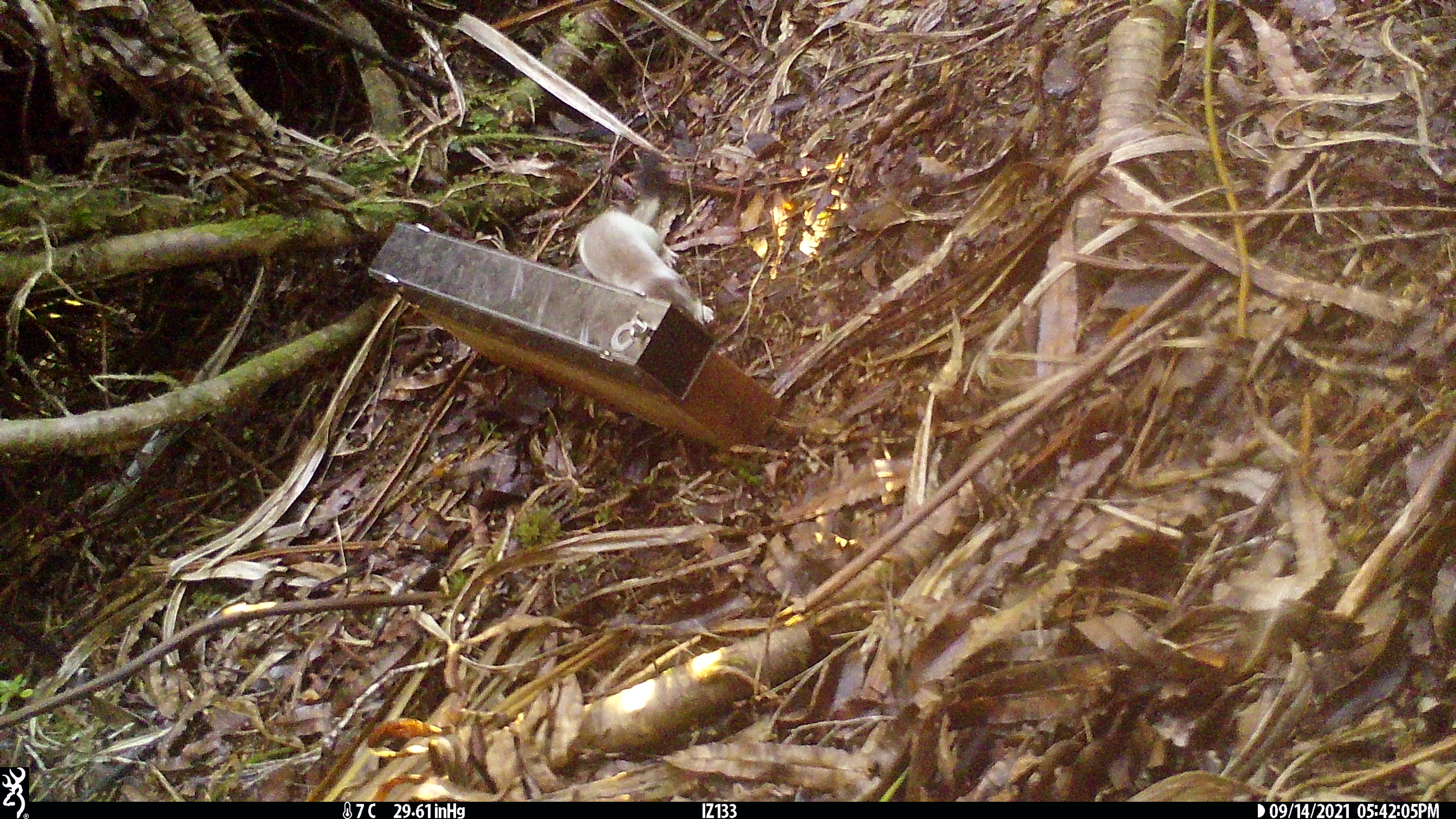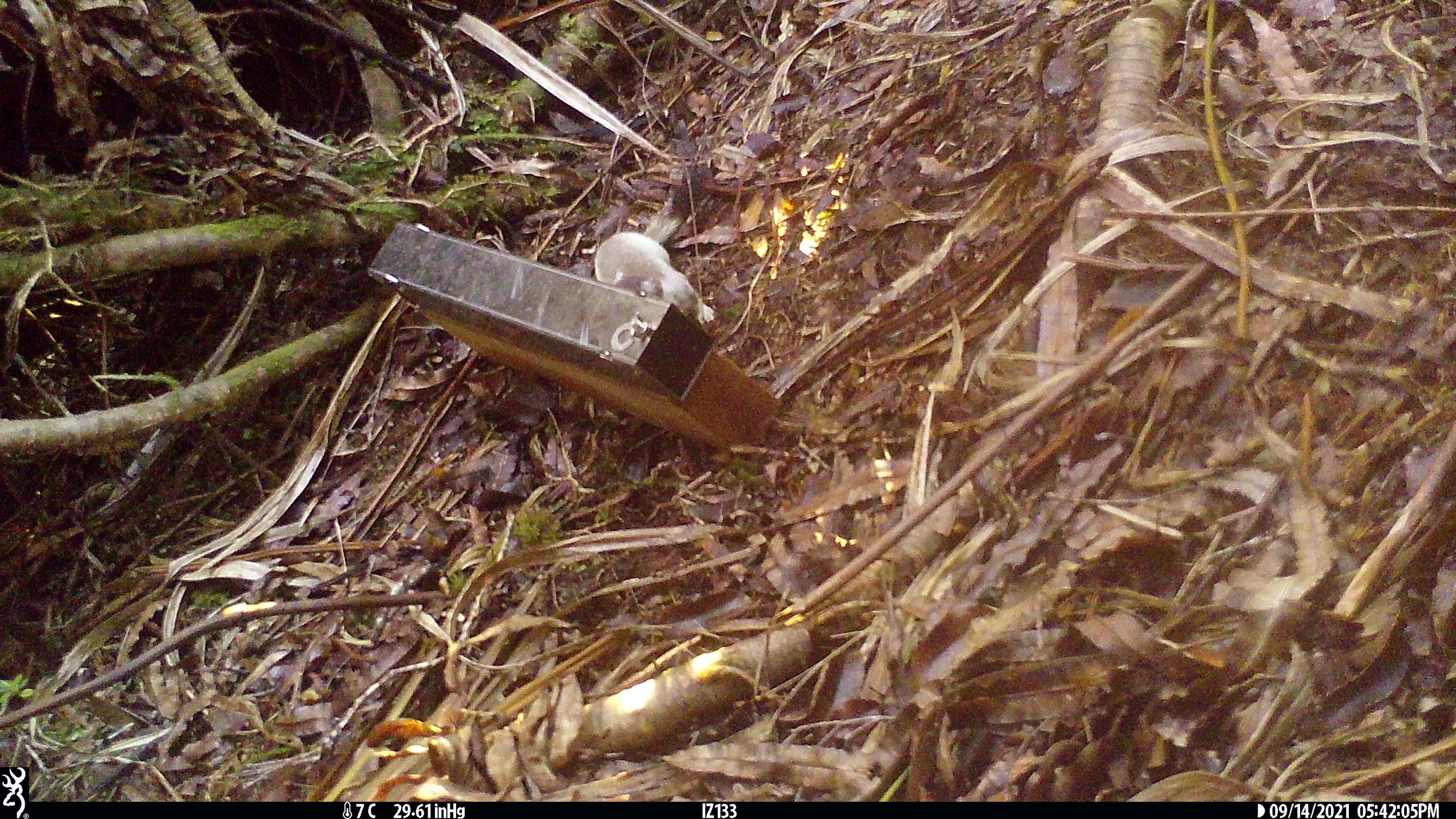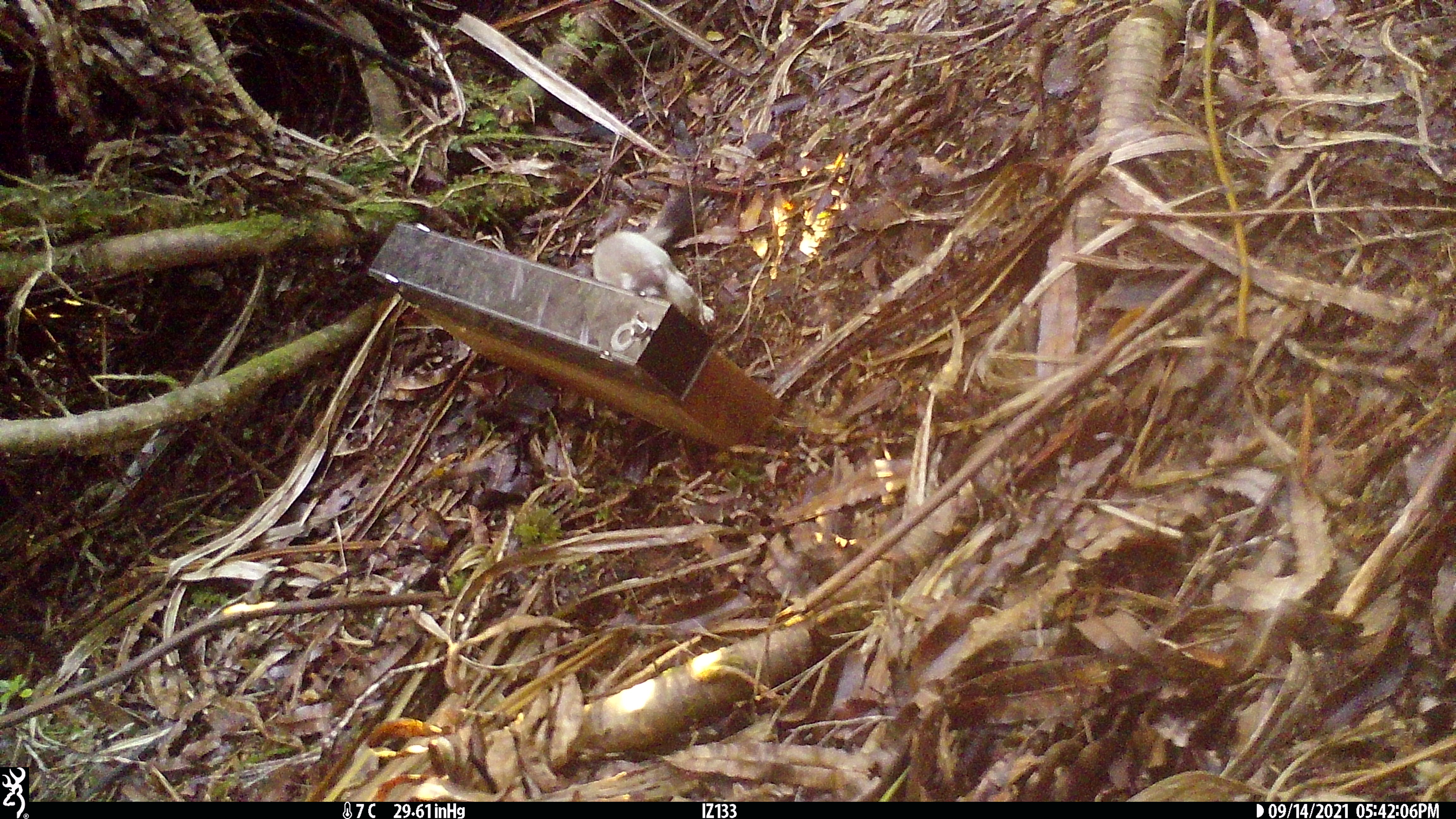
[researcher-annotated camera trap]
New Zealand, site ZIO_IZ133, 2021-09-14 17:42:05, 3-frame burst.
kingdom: Animalia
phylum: Chordata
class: Mammalia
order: Carnivora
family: Mustelidae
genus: Mustela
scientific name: Mustela erminea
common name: stoat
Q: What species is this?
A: Stoat (Mustela erminea).